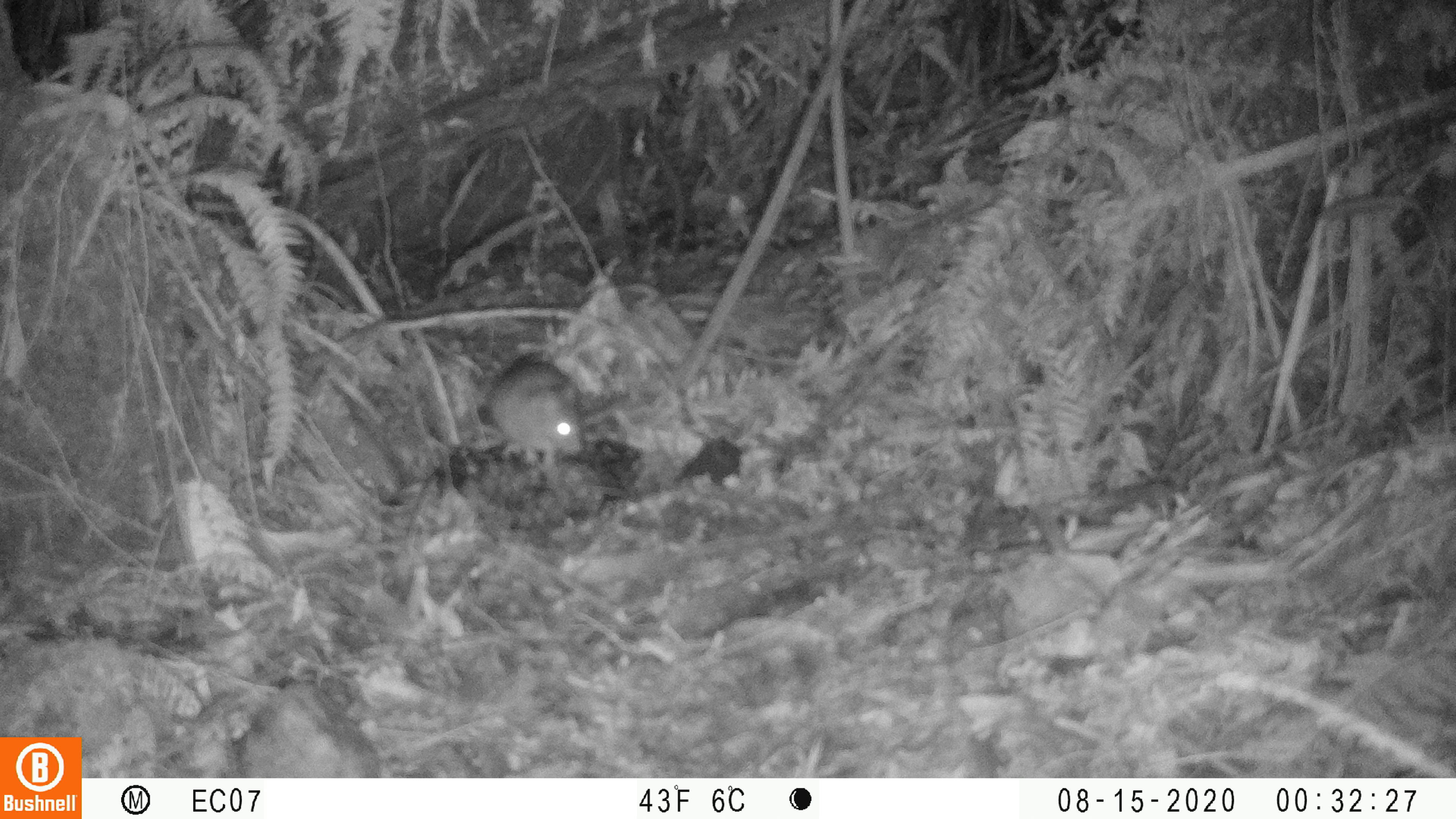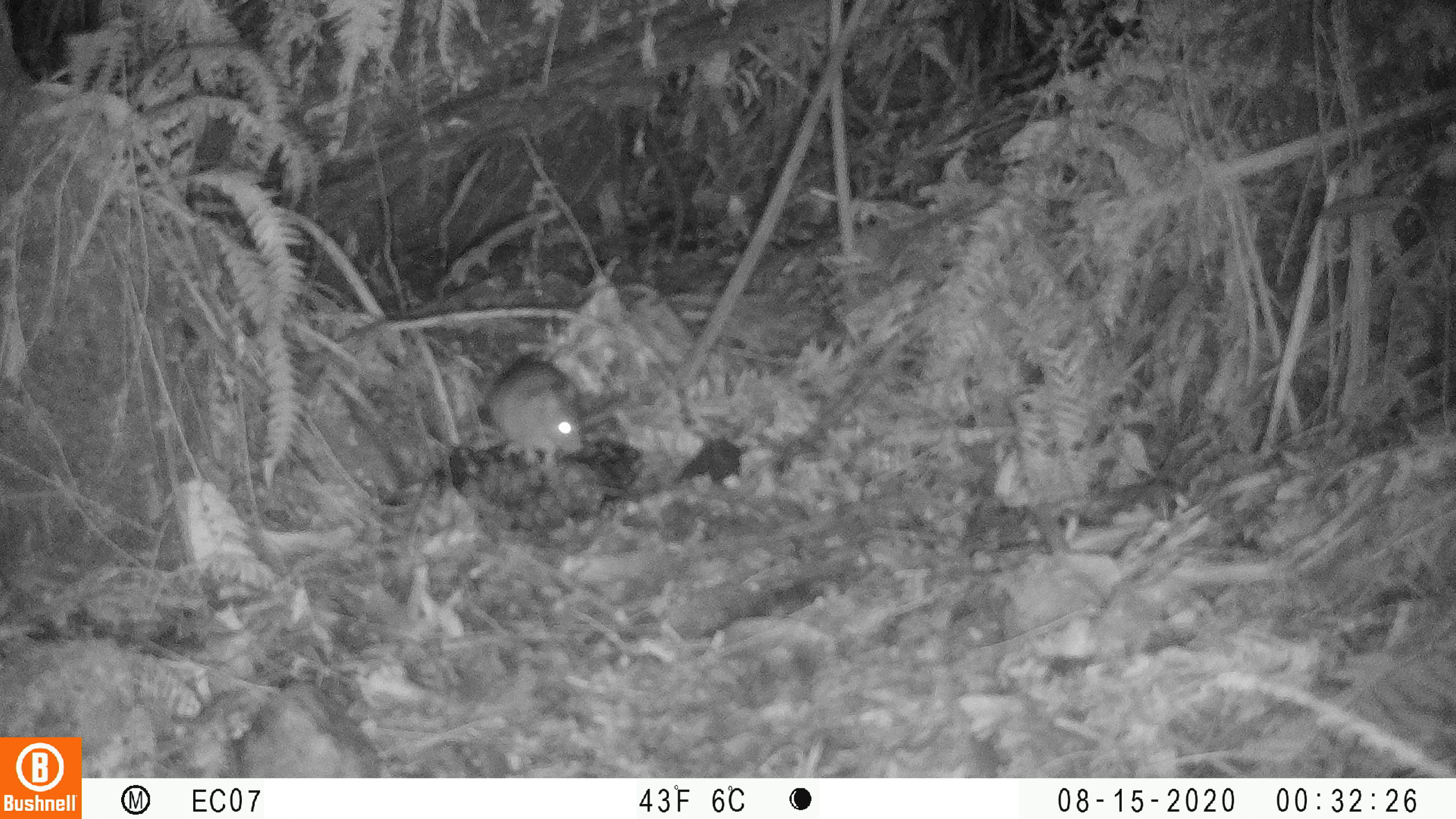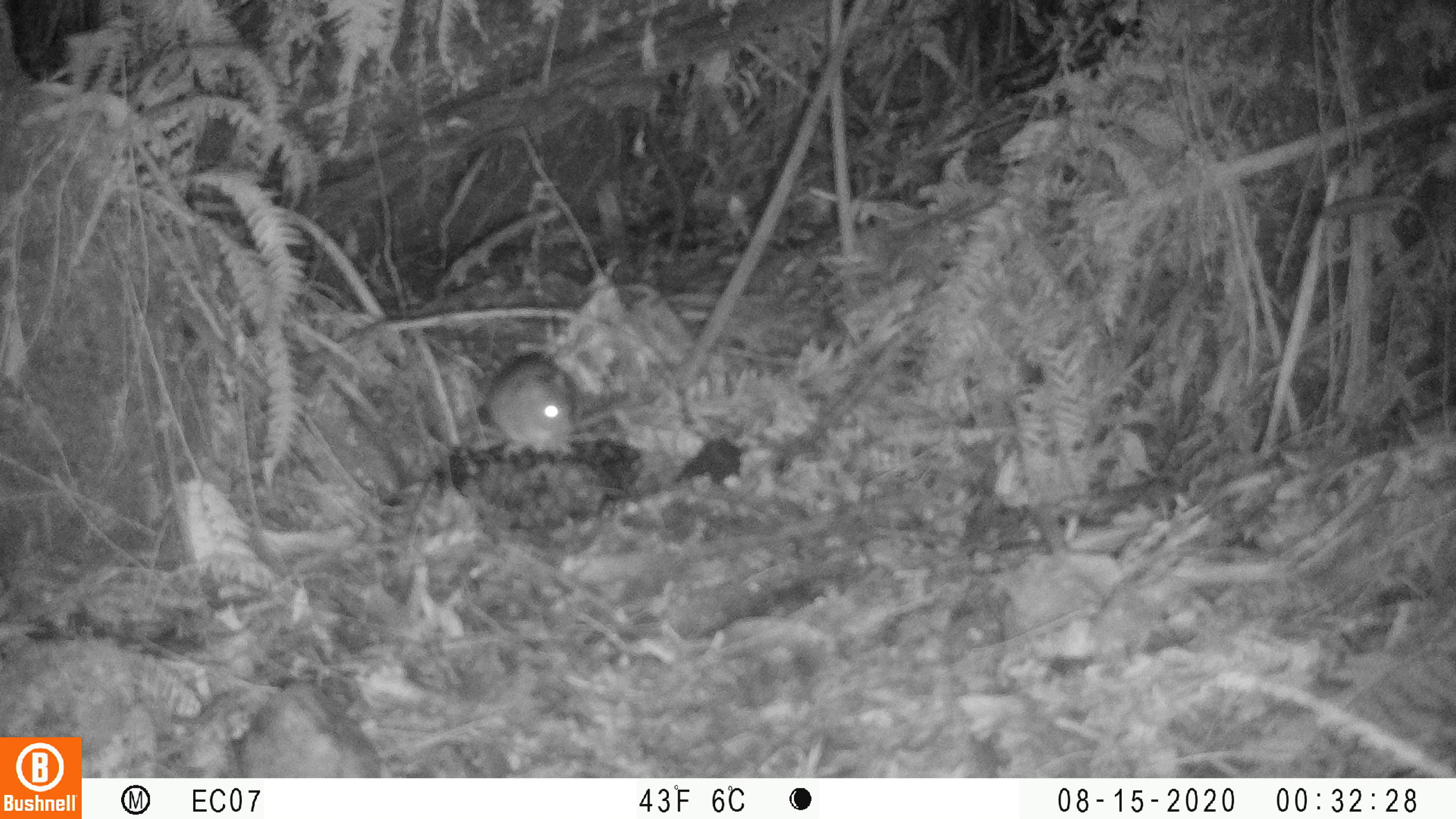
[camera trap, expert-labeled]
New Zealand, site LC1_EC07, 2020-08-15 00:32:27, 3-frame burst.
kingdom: Animalia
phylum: Chordata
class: Mammalia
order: Rodentia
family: Muridae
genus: Rattus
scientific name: Rattus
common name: rat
Rat (Rattus).